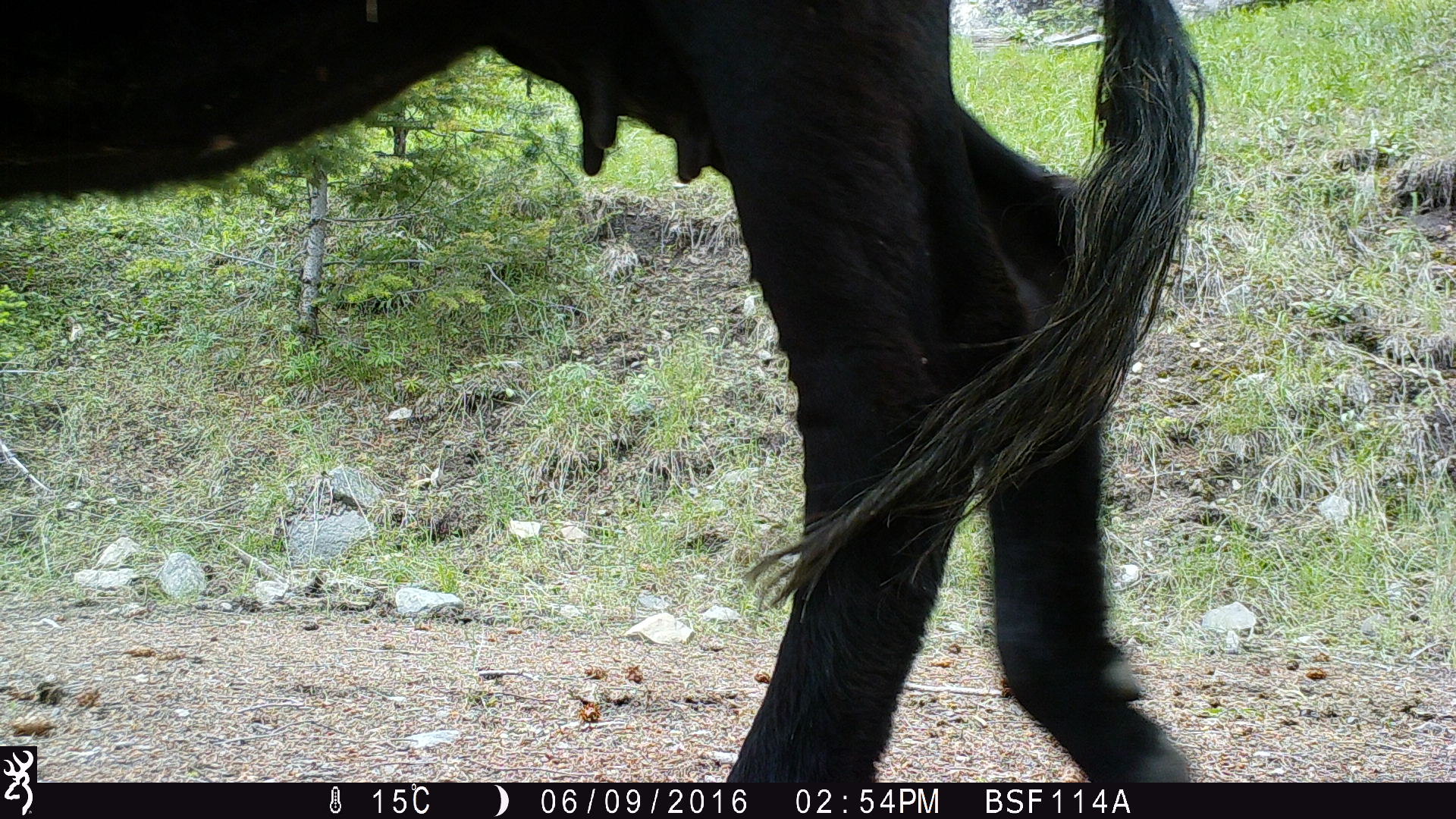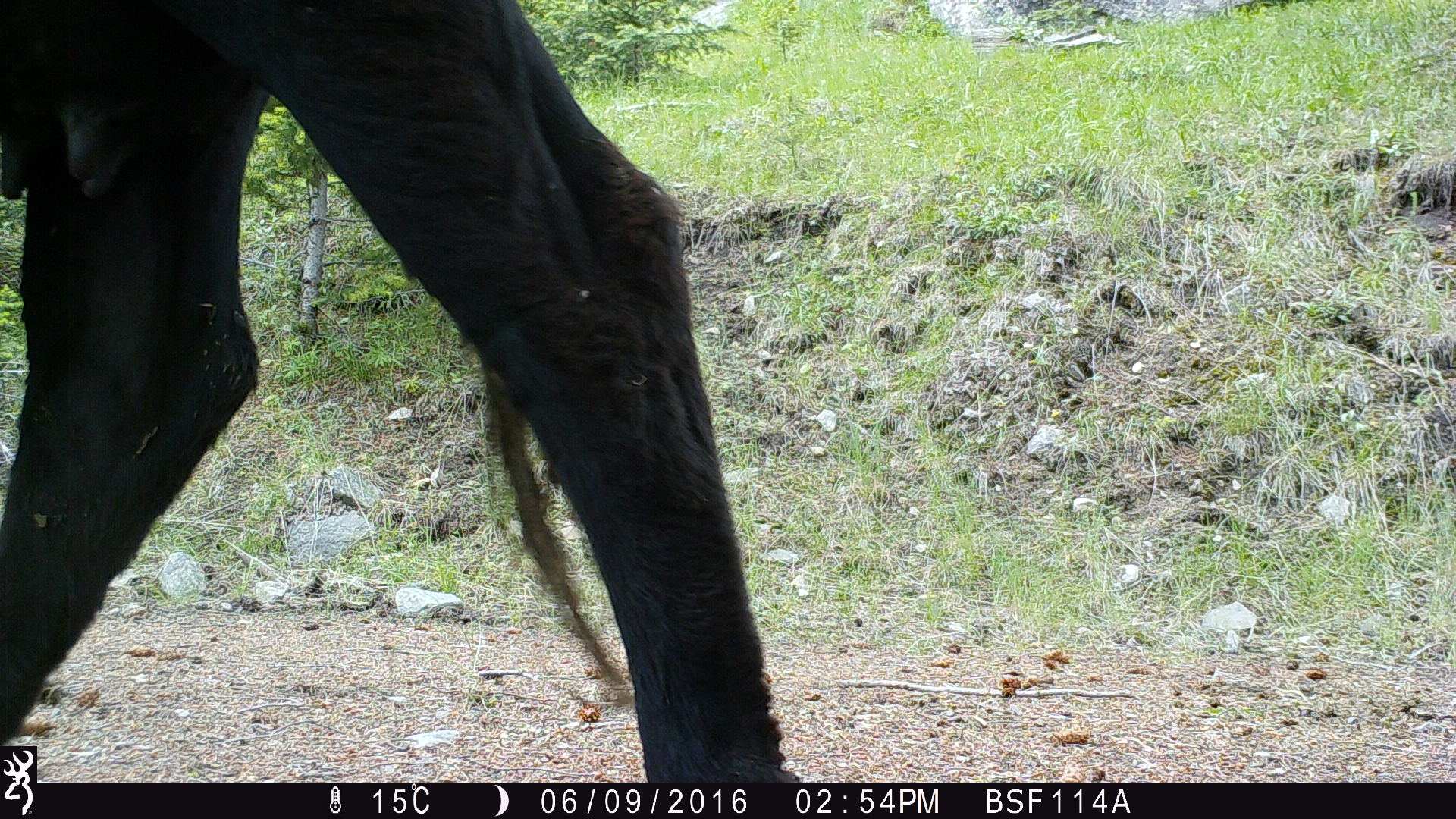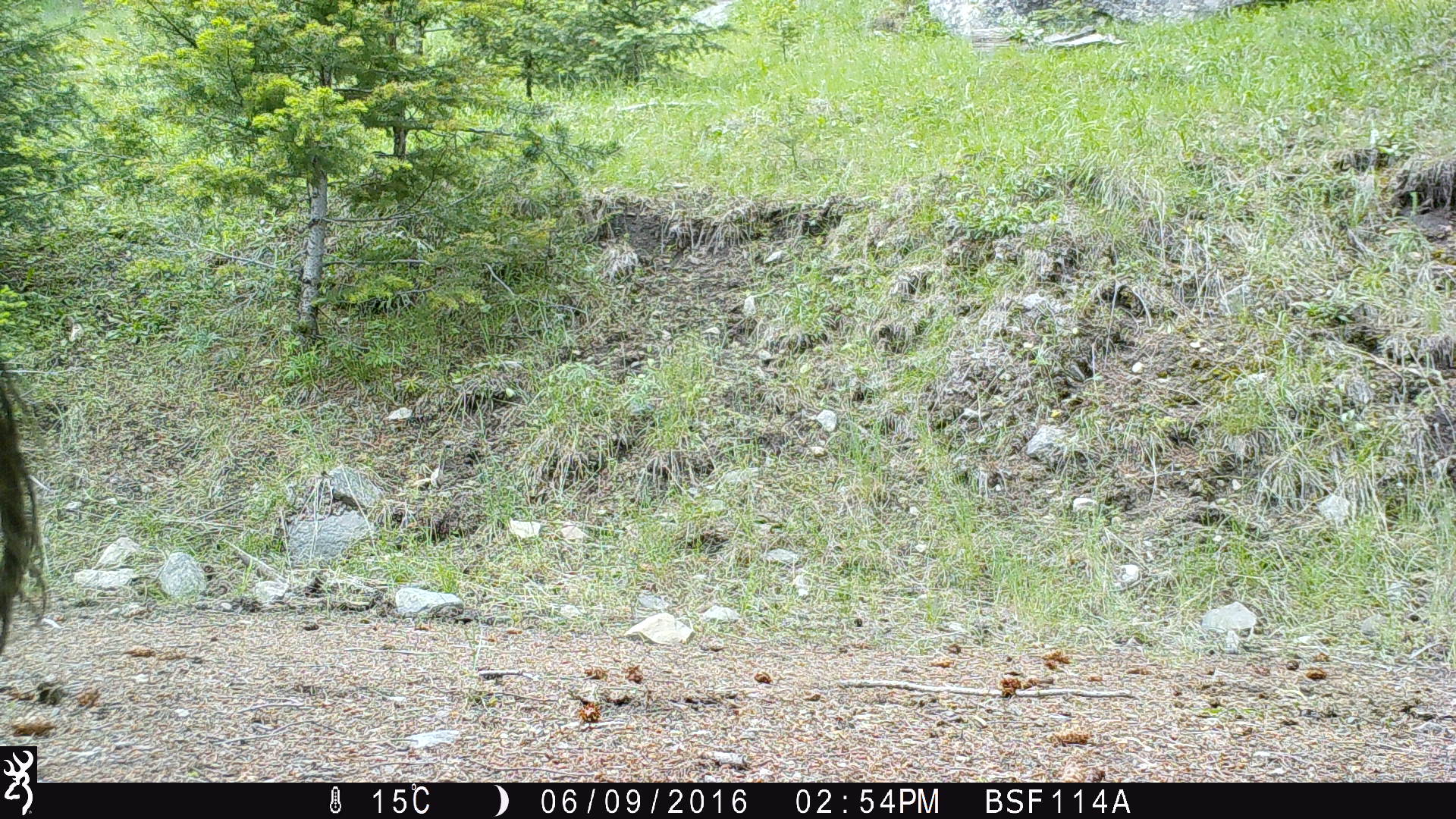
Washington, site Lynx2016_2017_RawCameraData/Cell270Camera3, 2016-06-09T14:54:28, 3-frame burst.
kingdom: Animalia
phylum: Chordata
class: Mammalia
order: Artiodactyla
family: Bovidae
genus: Bos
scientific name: Bos taurus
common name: domestic cattle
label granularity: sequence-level